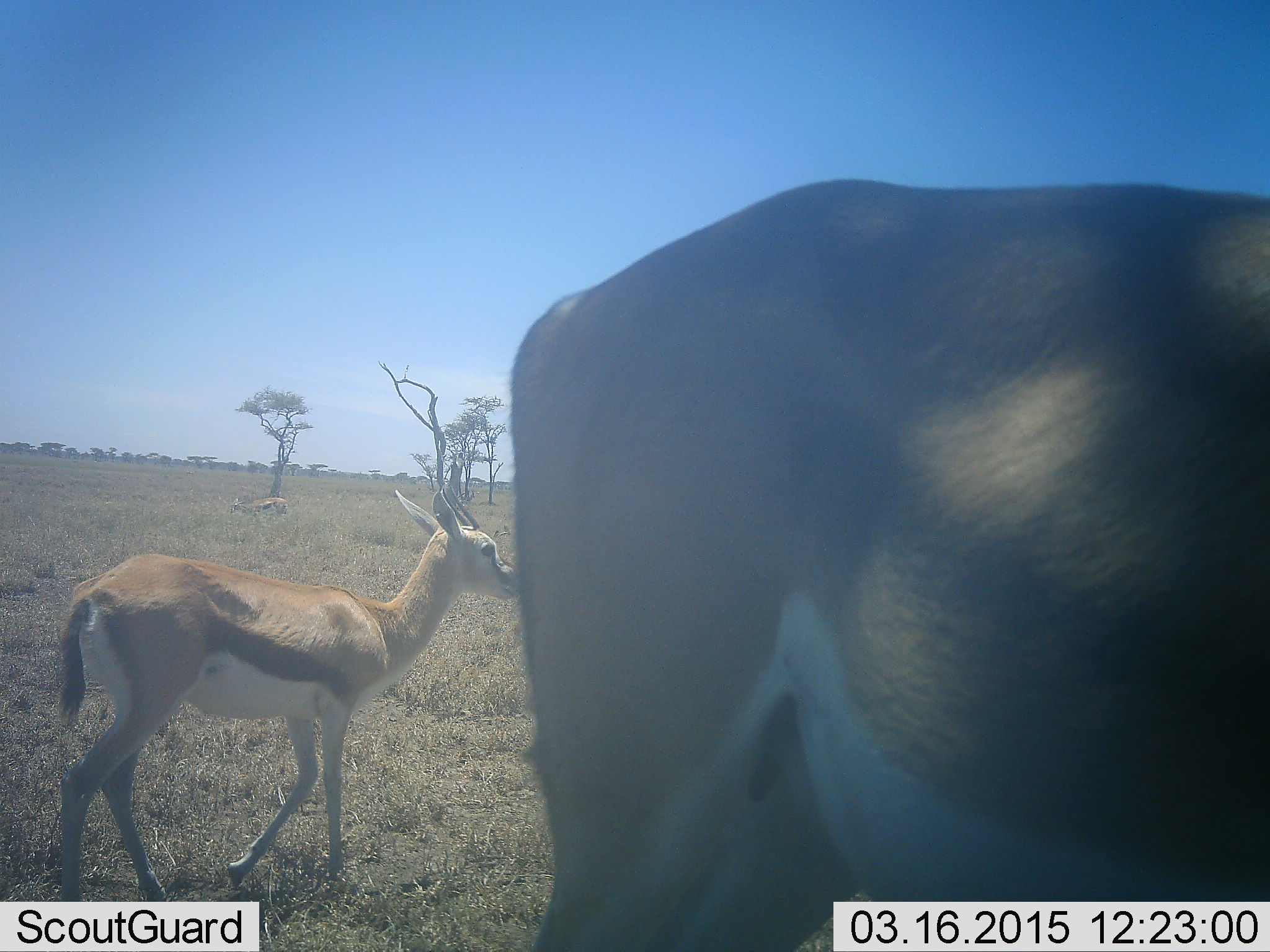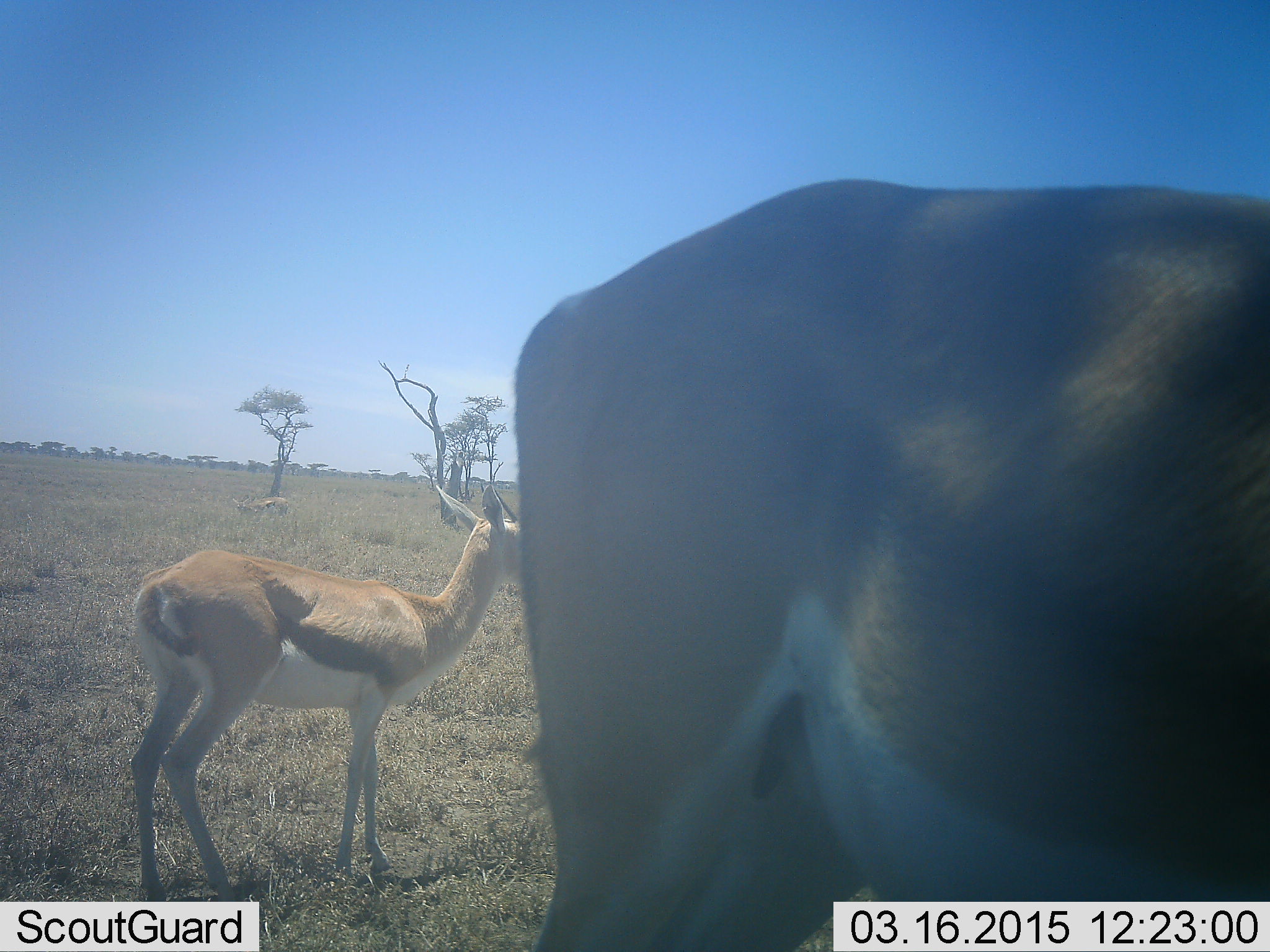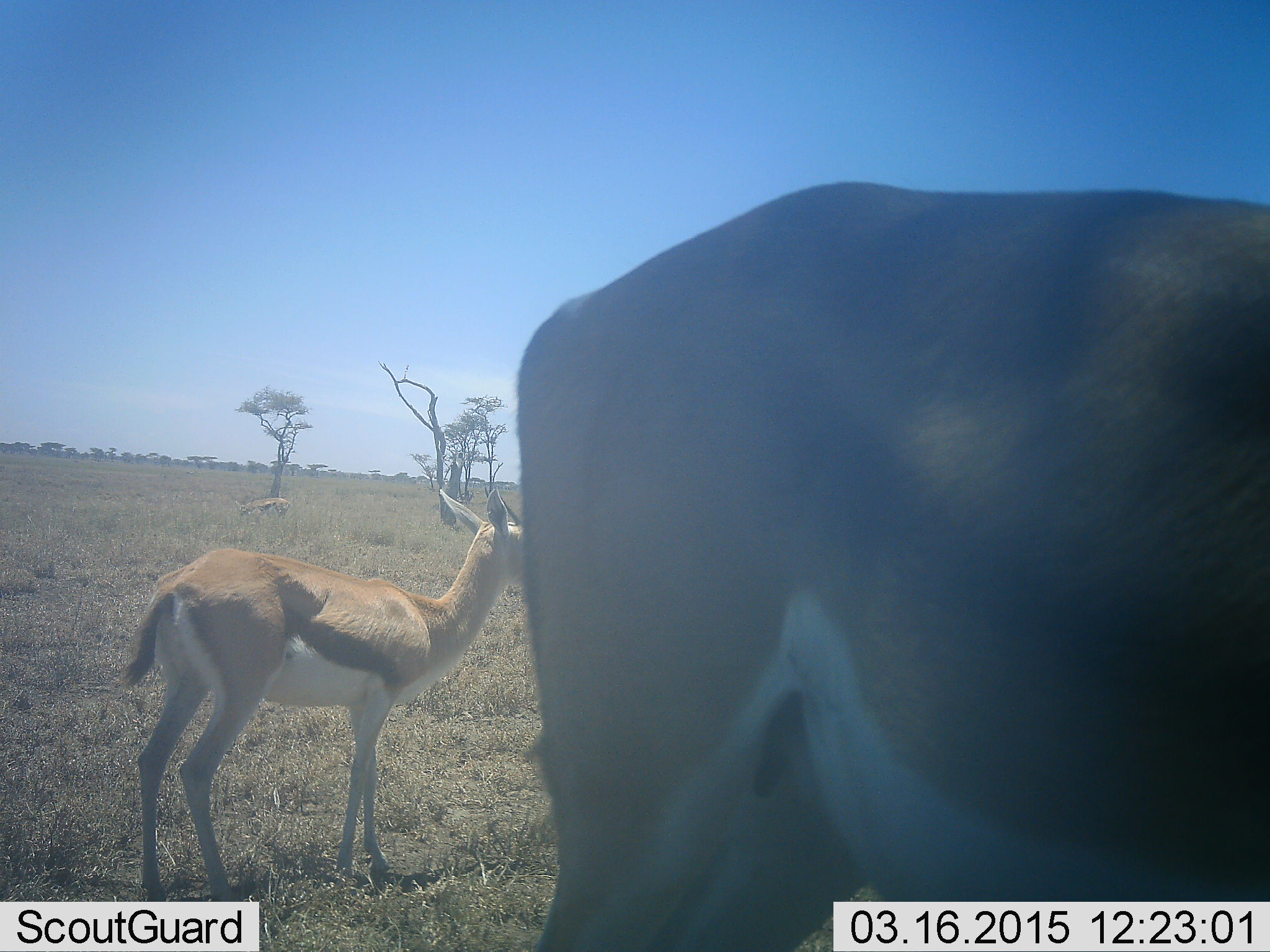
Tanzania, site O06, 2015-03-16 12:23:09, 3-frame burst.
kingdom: Animalia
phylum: Chordata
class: Mammalia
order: Artiodactyla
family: Bovidae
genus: Eudorcas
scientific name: Eudorcas thomsonii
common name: thomson's gazelle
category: gazellethomsons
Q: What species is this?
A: Gazellethomsons (thomson's gazelle) (Eudorcas thomsonii).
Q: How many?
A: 2.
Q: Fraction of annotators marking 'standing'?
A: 92%.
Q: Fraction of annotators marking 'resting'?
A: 0%.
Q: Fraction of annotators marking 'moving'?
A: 33%.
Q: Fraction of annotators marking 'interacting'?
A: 0%.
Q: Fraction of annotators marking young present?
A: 0%.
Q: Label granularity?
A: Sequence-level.